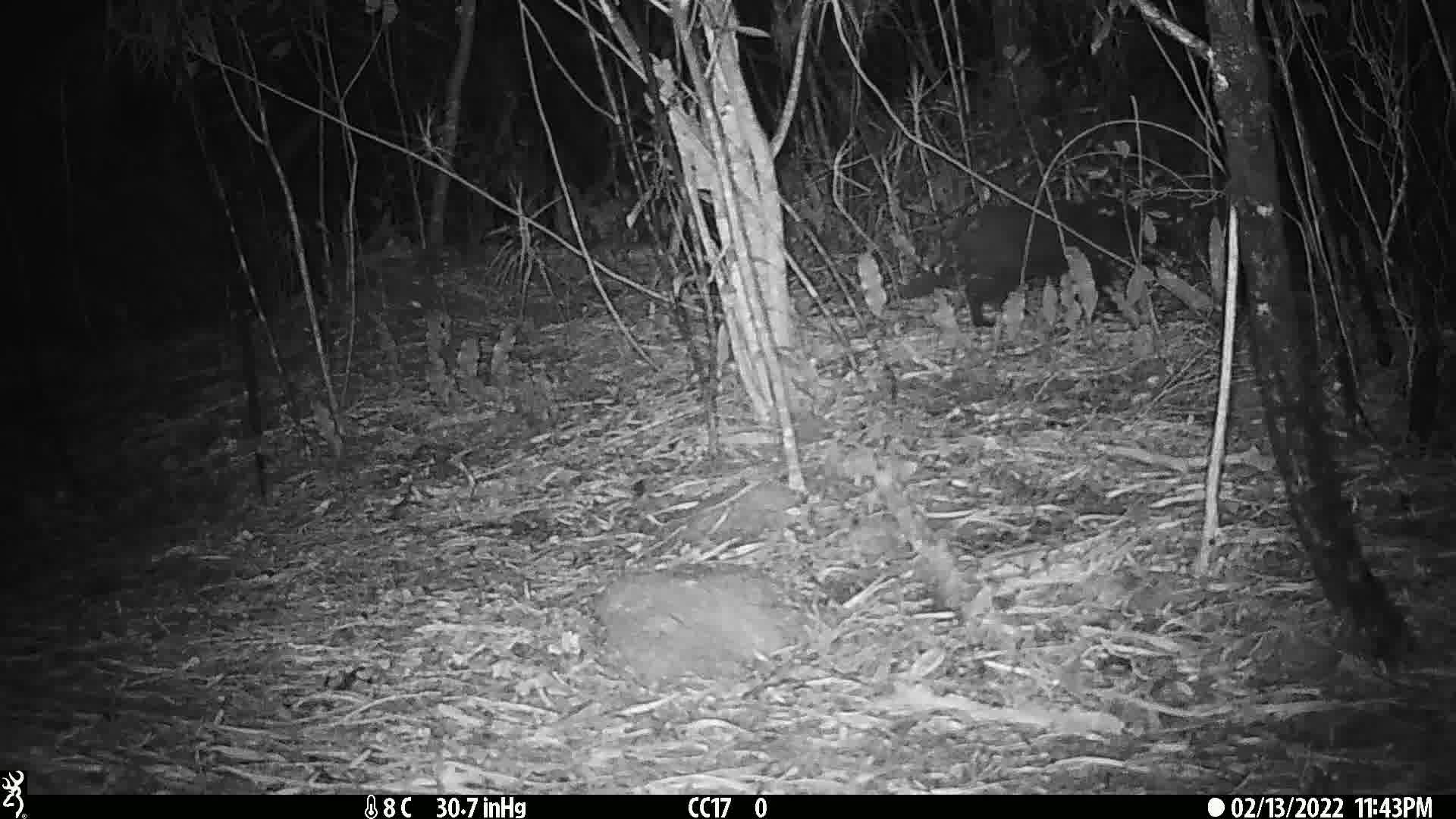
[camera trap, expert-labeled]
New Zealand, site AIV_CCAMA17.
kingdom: Animalia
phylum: Chordata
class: Mammalia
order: Carnivora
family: Felidae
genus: Felis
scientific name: Felis catus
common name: domestic cat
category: cat